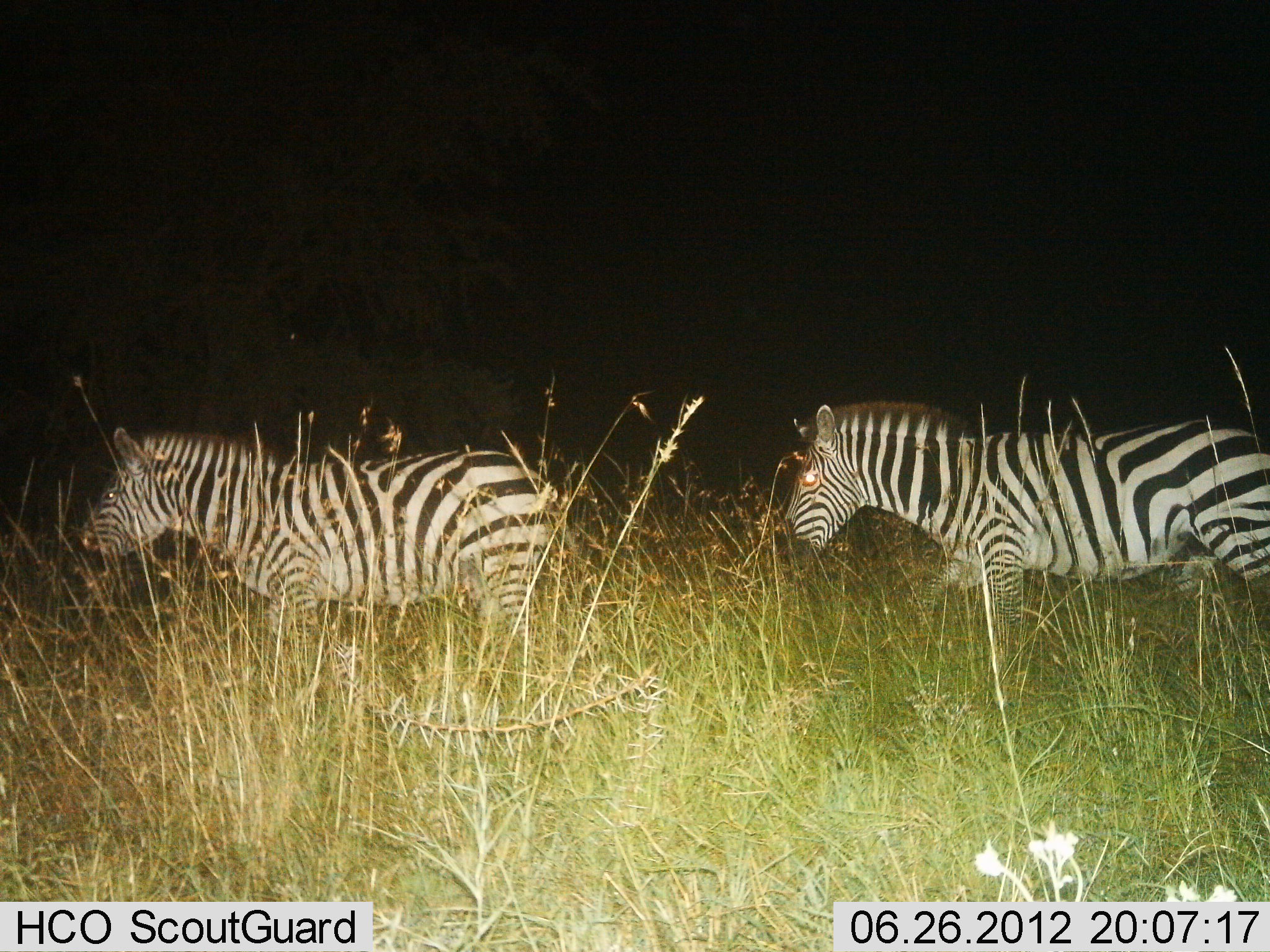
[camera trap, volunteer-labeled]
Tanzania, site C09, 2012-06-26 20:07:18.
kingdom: Animalia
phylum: Chordata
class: Mammalia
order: Perissodactyla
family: Equidae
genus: Equus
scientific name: Equus quagga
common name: plains zebra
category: zebra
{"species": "zebra (plains zebra) (Equus quagga)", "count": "2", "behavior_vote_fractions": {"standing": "30%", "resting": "0%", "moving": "80%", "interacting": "0%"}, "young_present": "0%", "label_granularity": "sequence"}